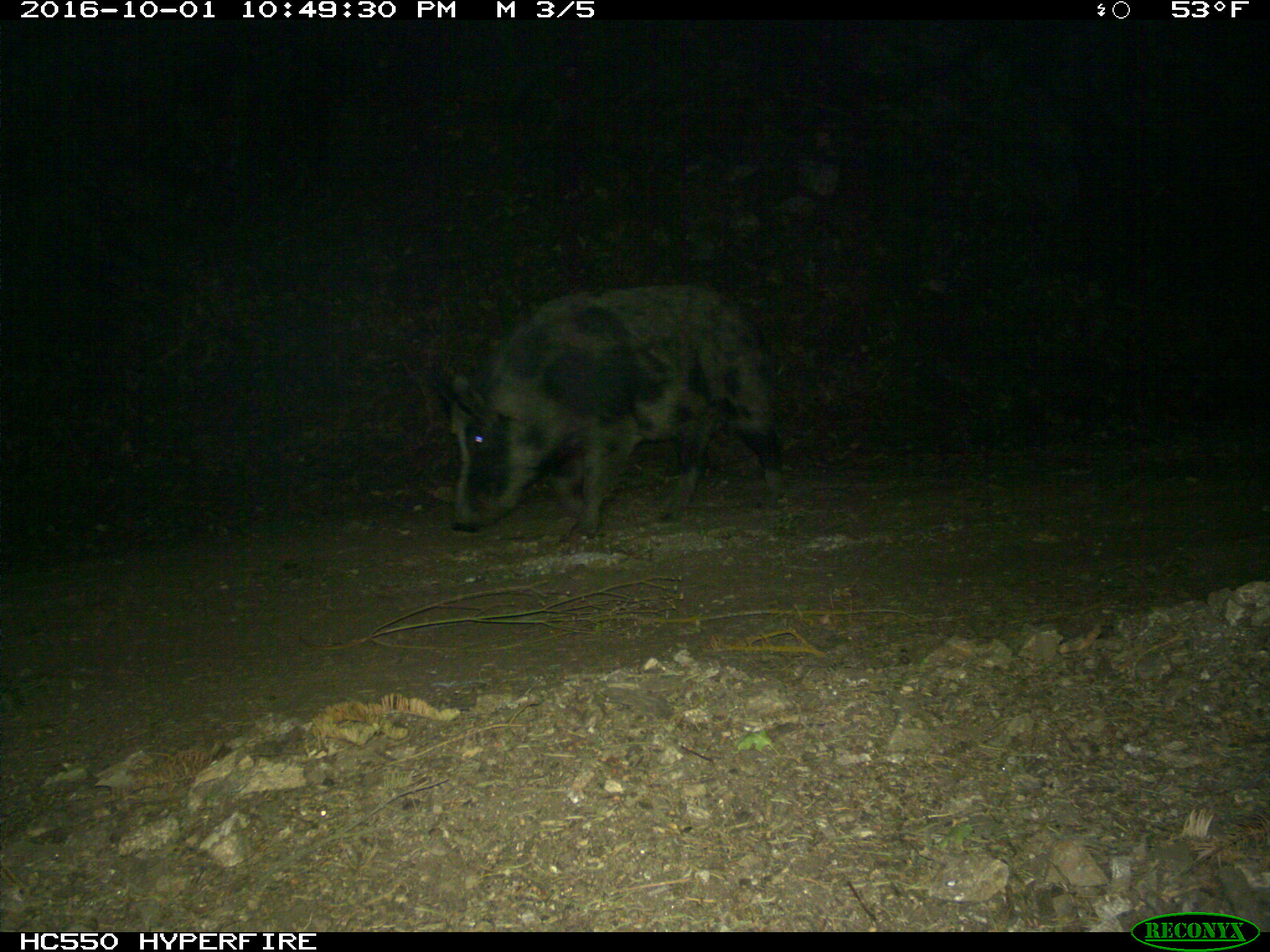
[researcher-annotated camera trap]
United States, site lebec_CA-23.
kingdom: Animalia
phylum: Chordata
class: Mammalia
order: Artiodactyla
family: Suidae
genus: Sus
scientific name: Sus scrofa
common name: wild boar